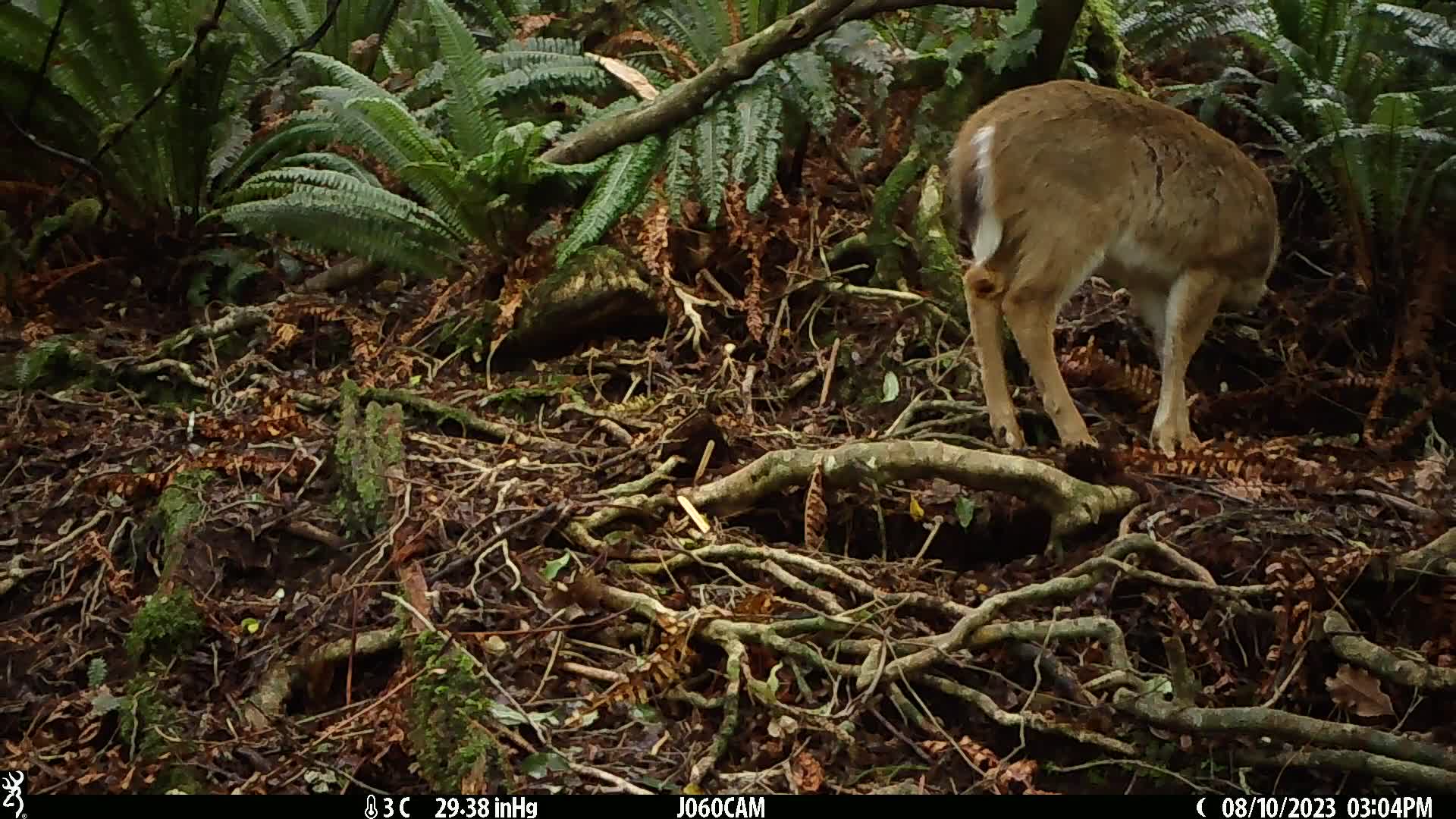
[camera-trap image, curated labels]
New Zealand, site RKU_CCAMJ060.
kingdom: Animalia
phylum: Chordata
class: Mammalia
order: Artiodactyla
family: Cervidae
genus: Odocoileus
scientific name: Odocoileus virginianus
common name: white-tailed deer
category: white tailed deer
White tailed deer (white-tailed deer) (Odocoileus virginianus).